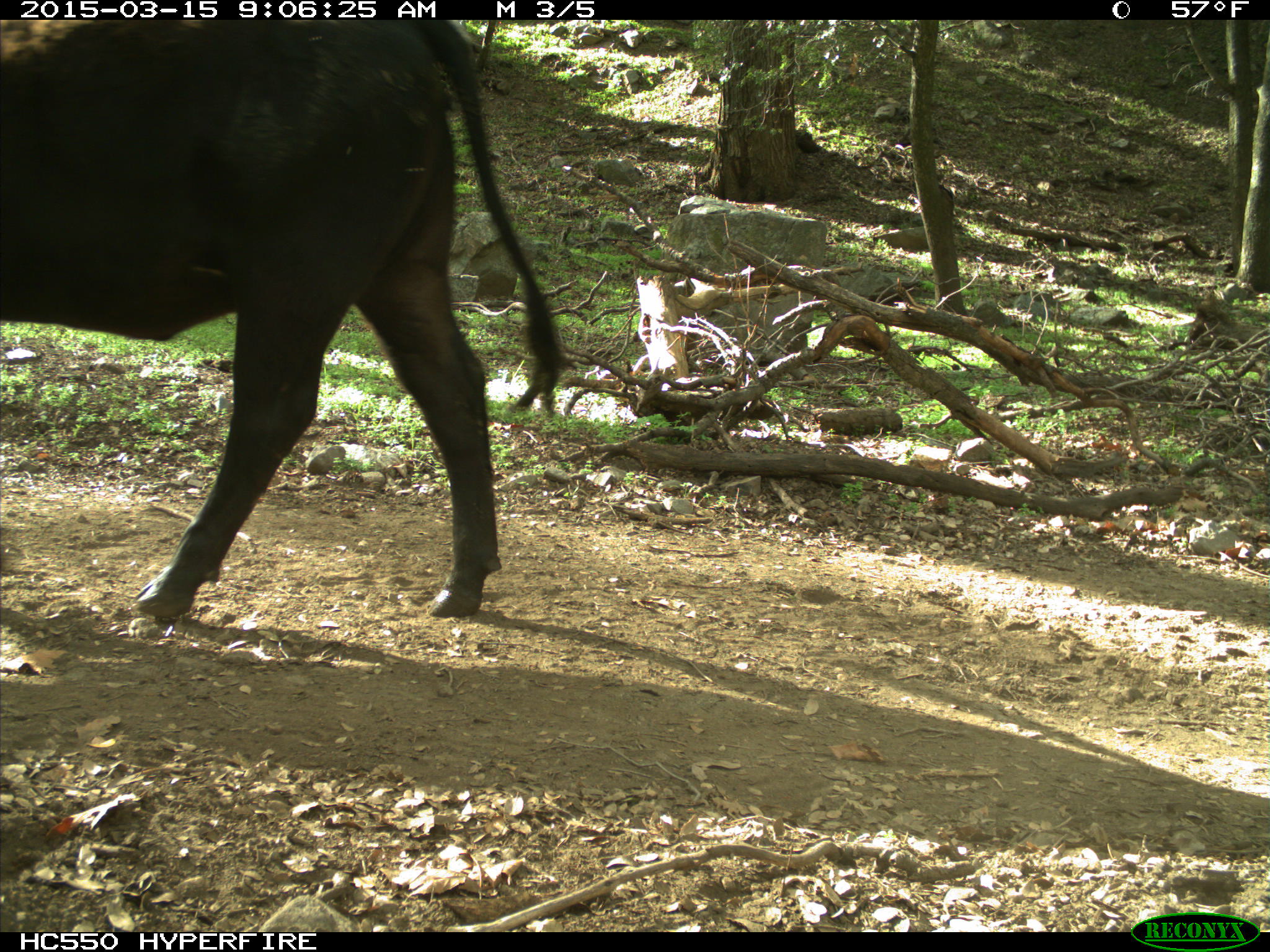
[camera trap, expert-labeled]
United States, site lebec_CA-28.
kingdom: Animalia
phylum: Chordata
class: Mammalia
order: Artiodactyla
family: Bovidae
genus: Bos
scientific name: Bos taurus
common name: domestic cow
Bos taurus (domestic cow).